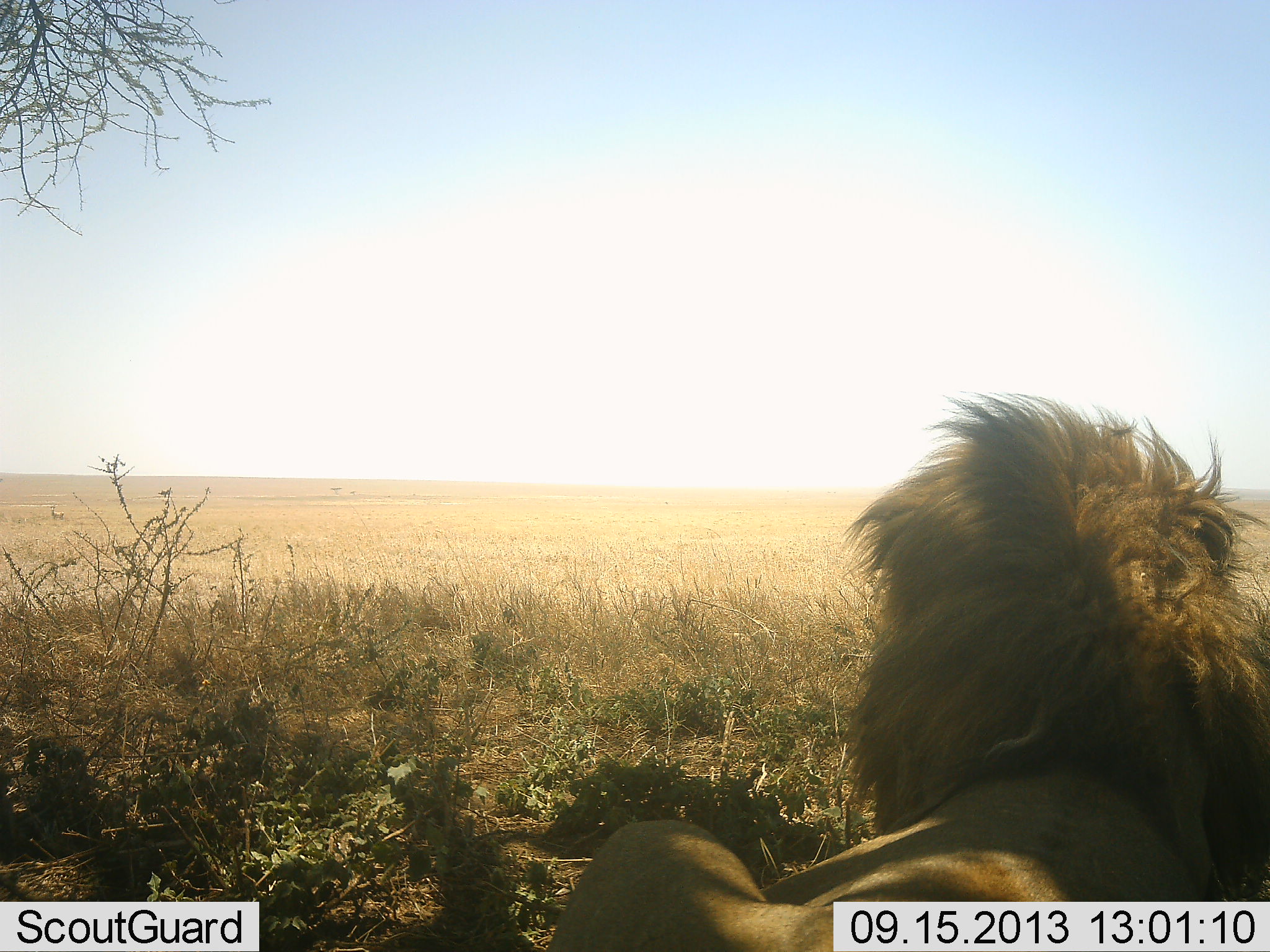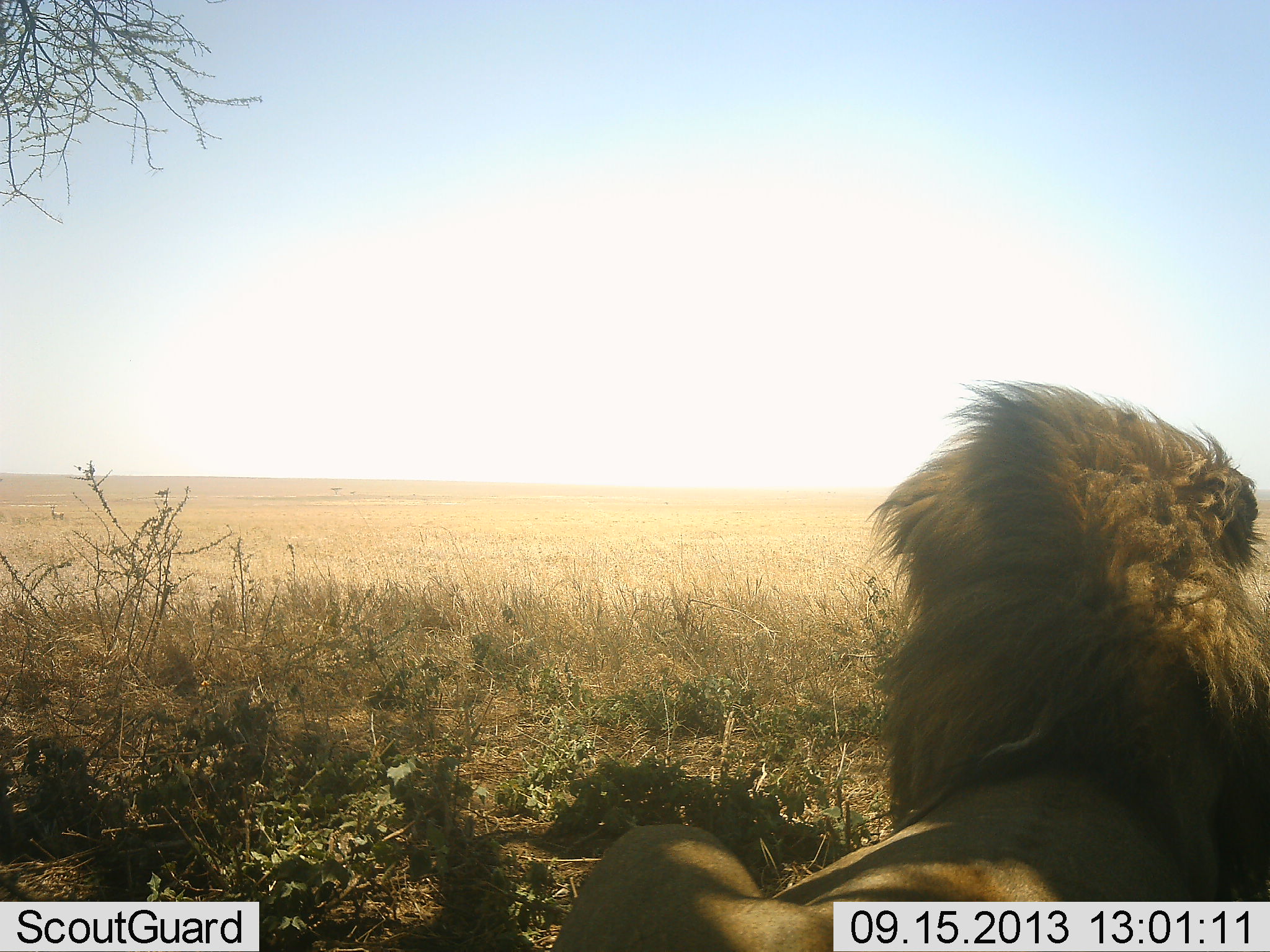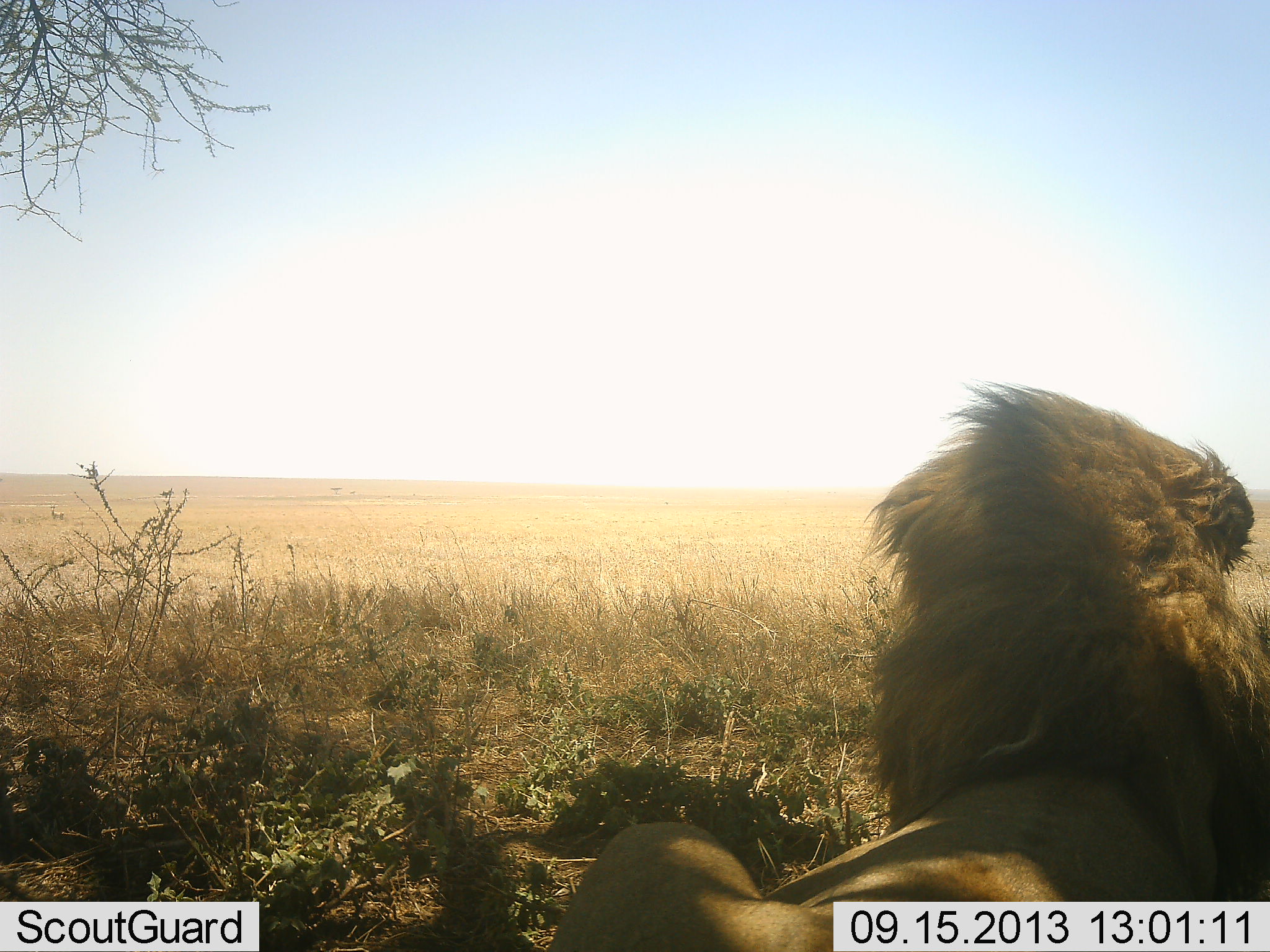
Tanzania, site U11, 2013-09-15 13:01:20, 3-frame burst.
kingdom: Animalia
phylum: Chordata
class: Mammalia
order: Carnivora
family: Felidae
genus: Panthera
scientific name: Panthera leo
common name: lion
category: lionmale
Lionmale (lion) (Panthera leo), count 1. Behavior (volunteer vote fractions): standing 3%, resting 97%, moving 0%, interacting 0%. Young present (vote fraction): 0%. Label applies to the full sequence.